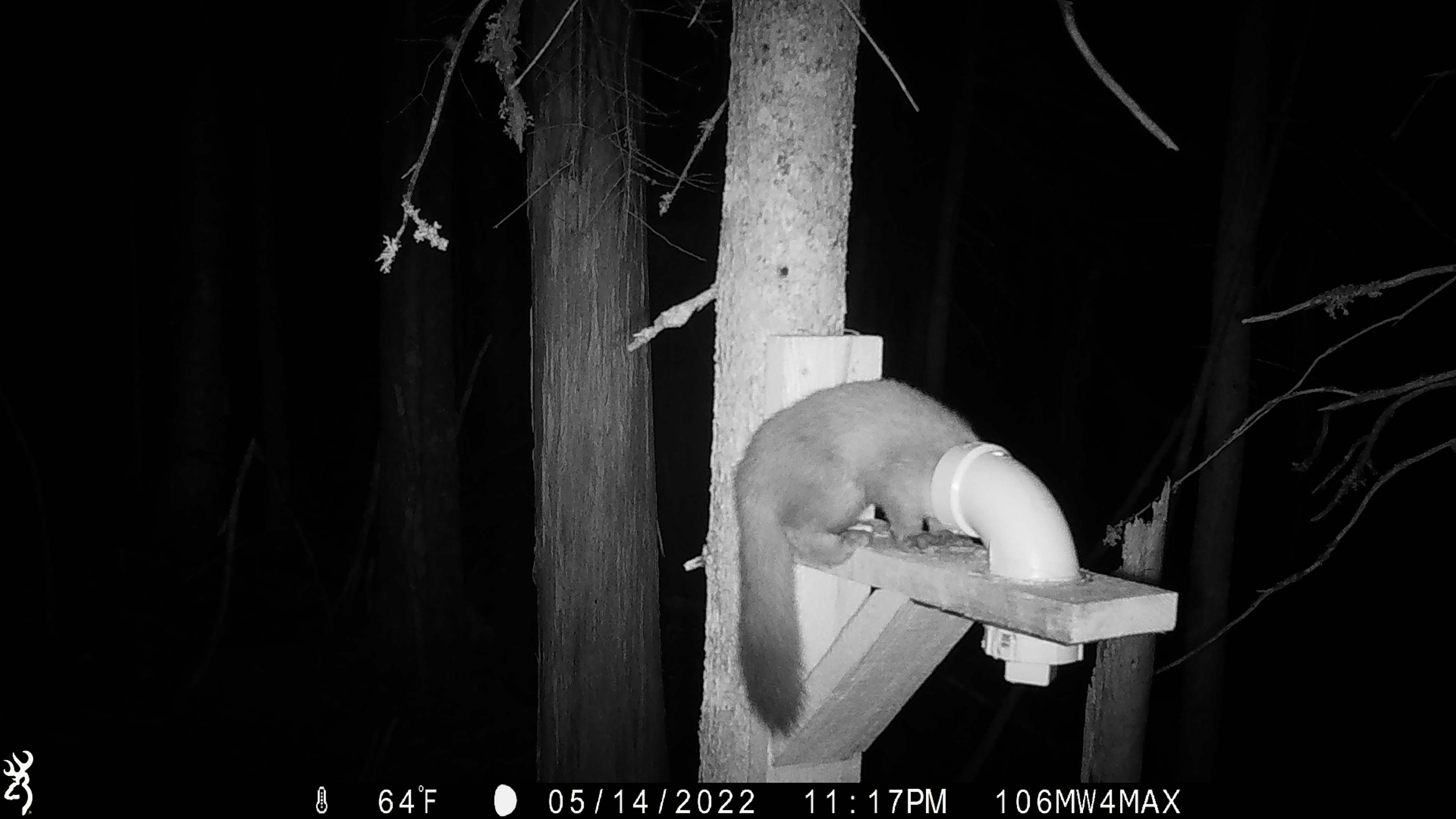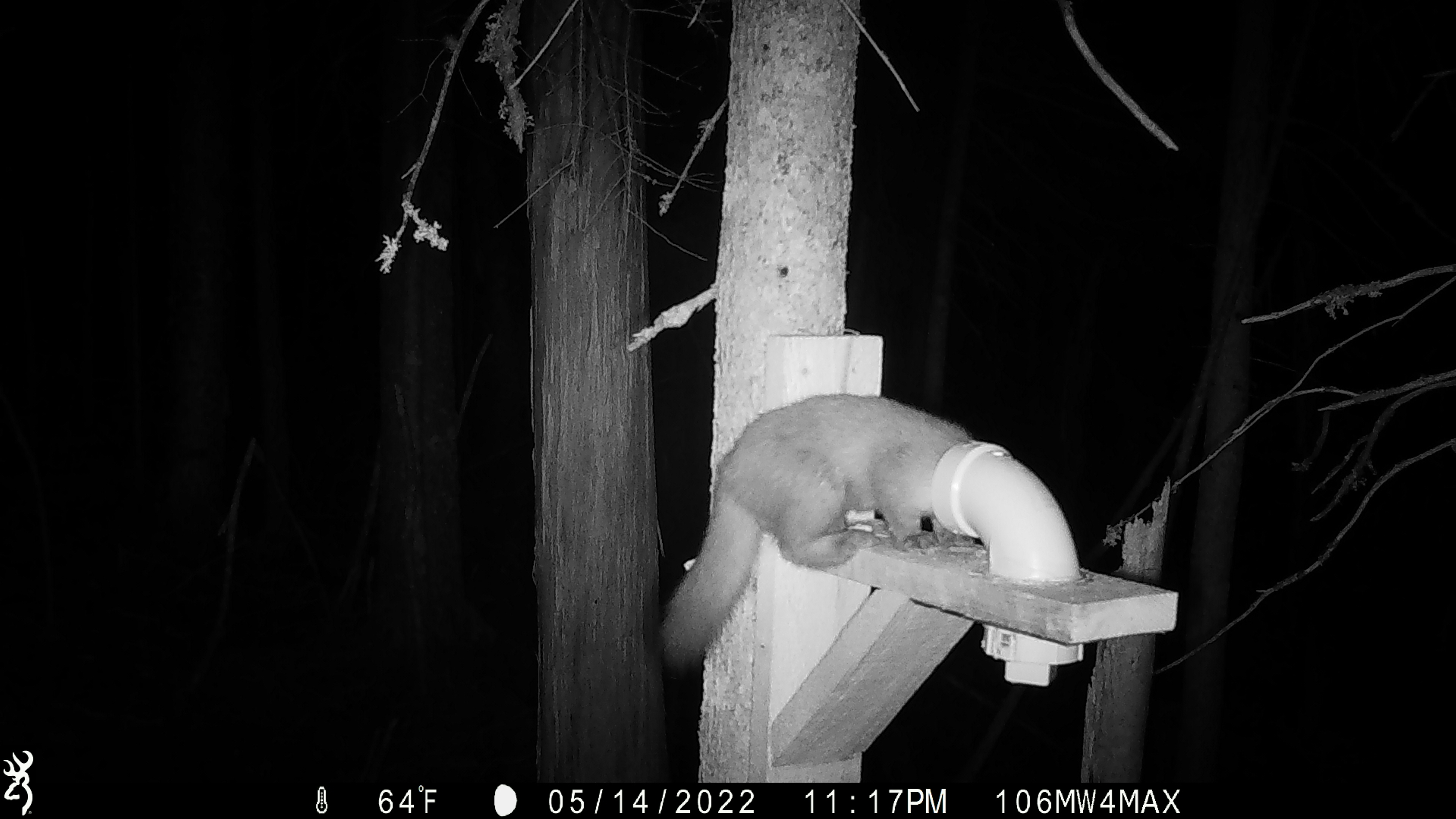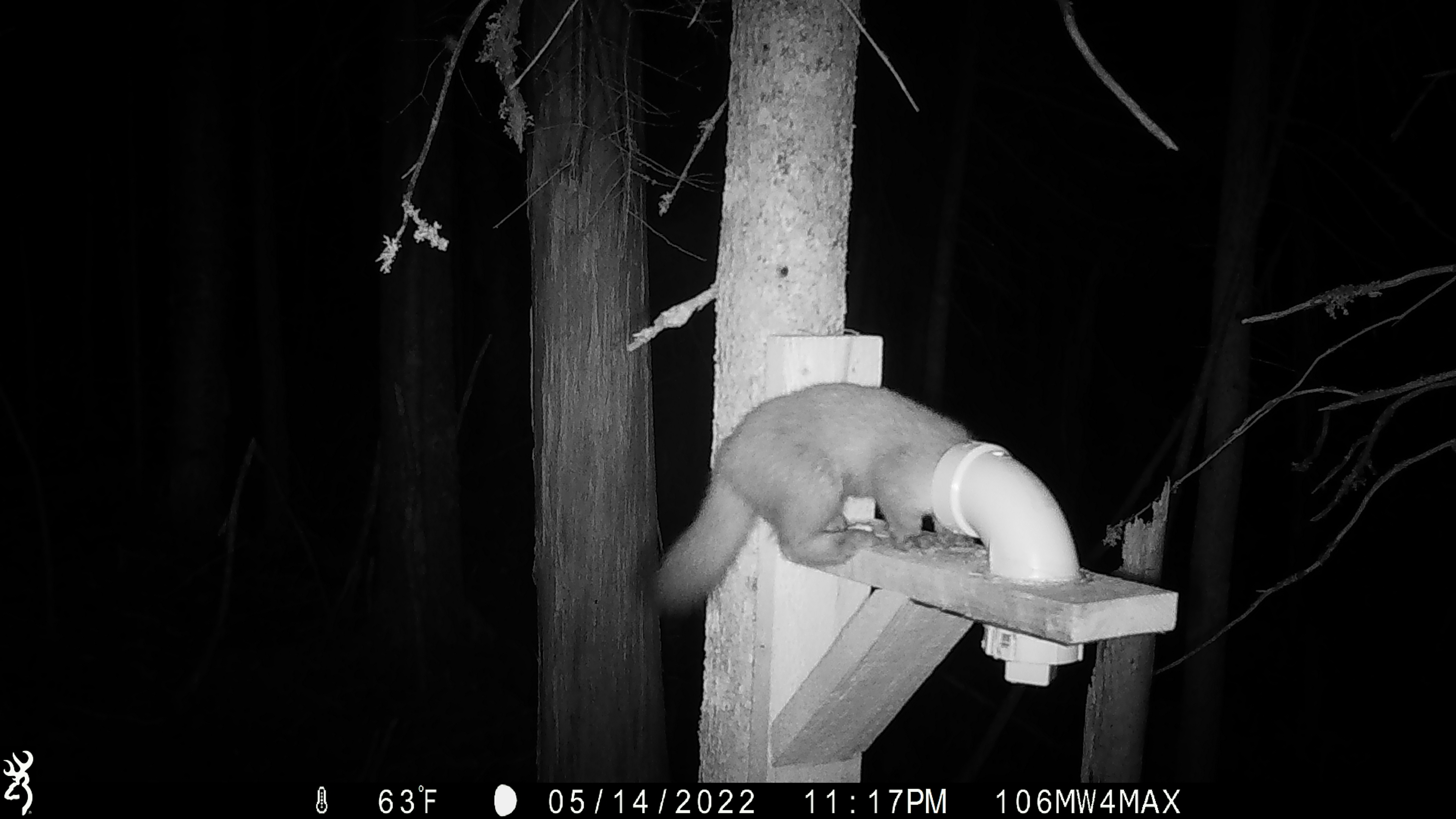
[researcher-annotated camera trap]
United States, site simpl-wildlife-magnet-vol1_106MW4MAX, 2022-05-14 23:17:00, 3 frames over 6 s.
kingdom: Animalia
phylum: Chordata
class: Mammalia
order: Carnivora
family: Mustelidae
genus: Martes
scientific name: Martes americana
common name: american marten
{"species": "american marten (Martes americana)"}